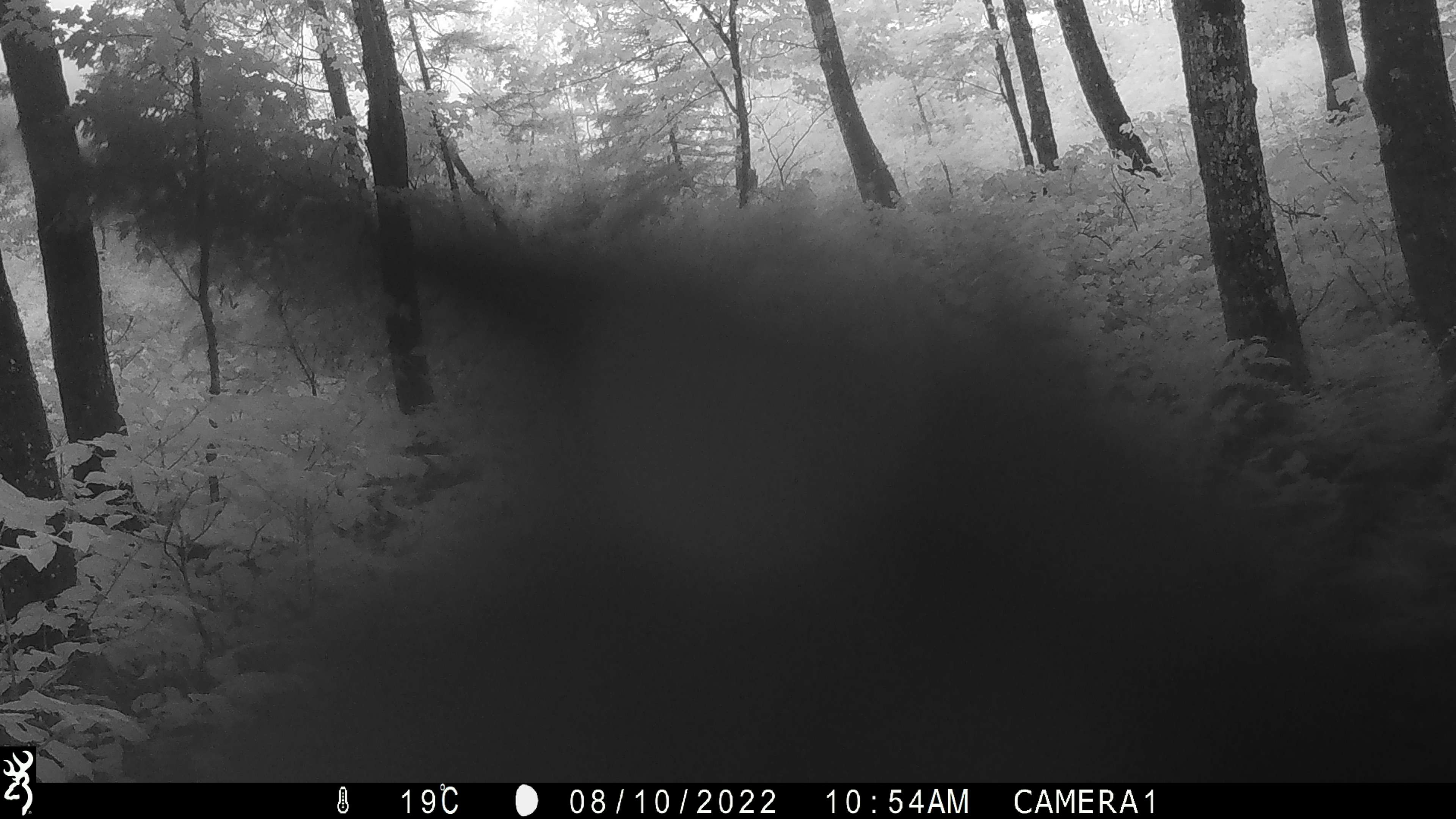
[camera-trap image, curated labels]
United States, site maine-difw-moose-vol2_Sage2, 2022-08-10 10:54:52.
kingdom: Animalia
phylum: Chordata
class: Mammalia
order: Carnivora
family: Ursidae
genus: Ursus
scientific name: Ursus americanus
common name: black bear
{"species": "black bear (Ursus americanus)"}